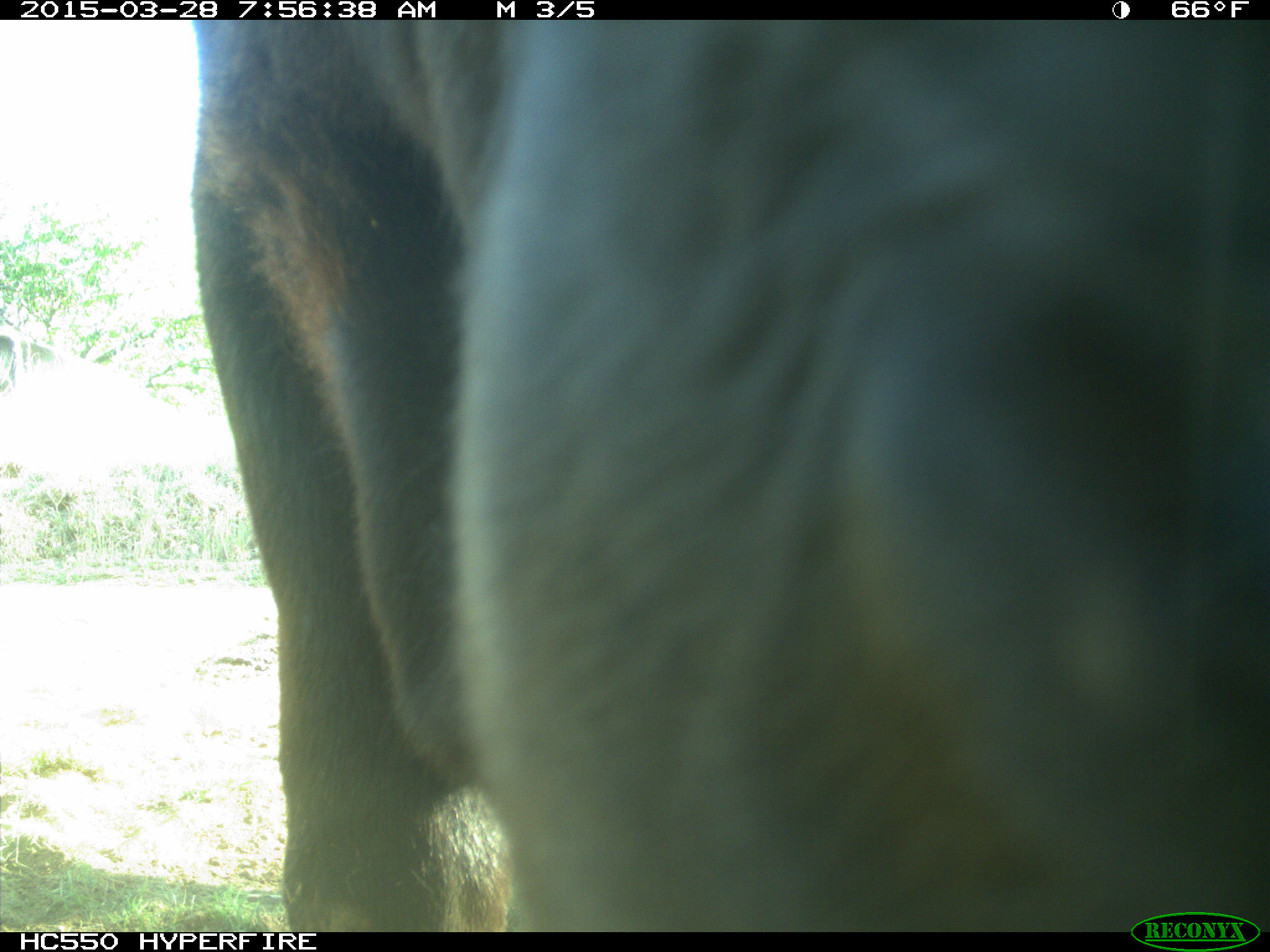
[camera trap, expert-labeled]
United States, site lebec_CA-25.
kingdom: Animalia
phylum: Chordata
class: Mammalia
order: Artiodactyla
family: Bovidae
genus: Bos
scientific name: Bos taurus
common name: domestic cow